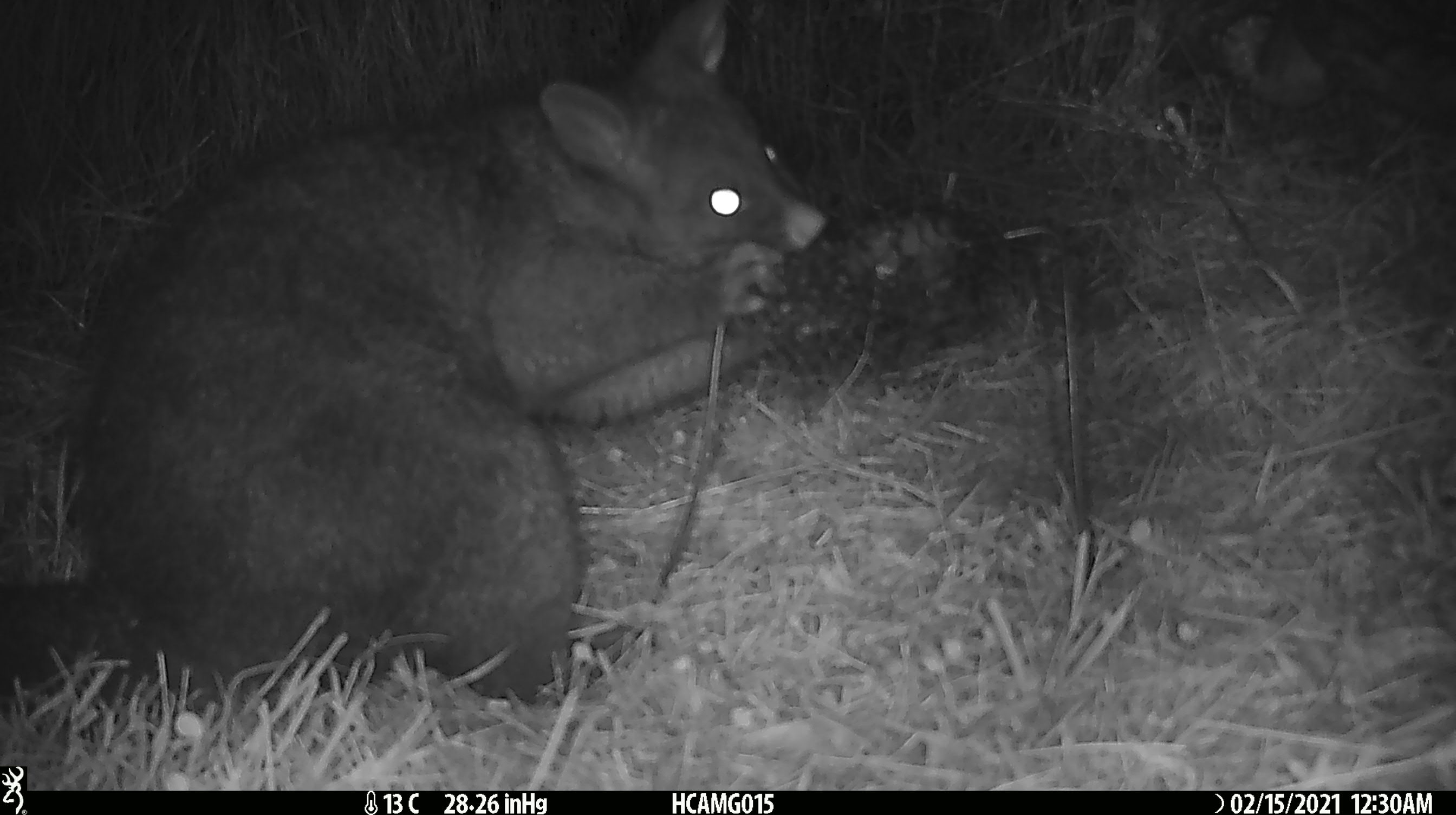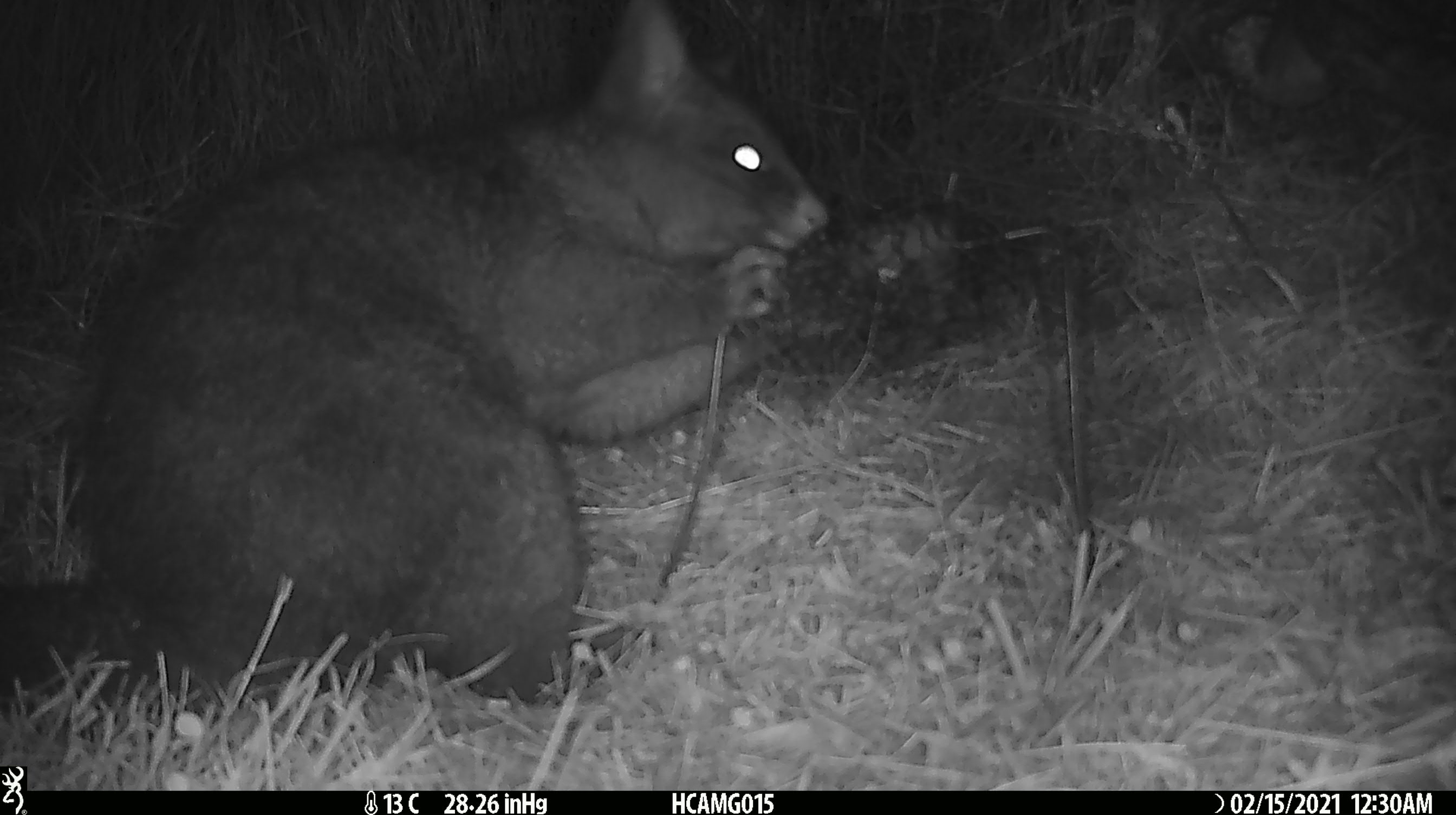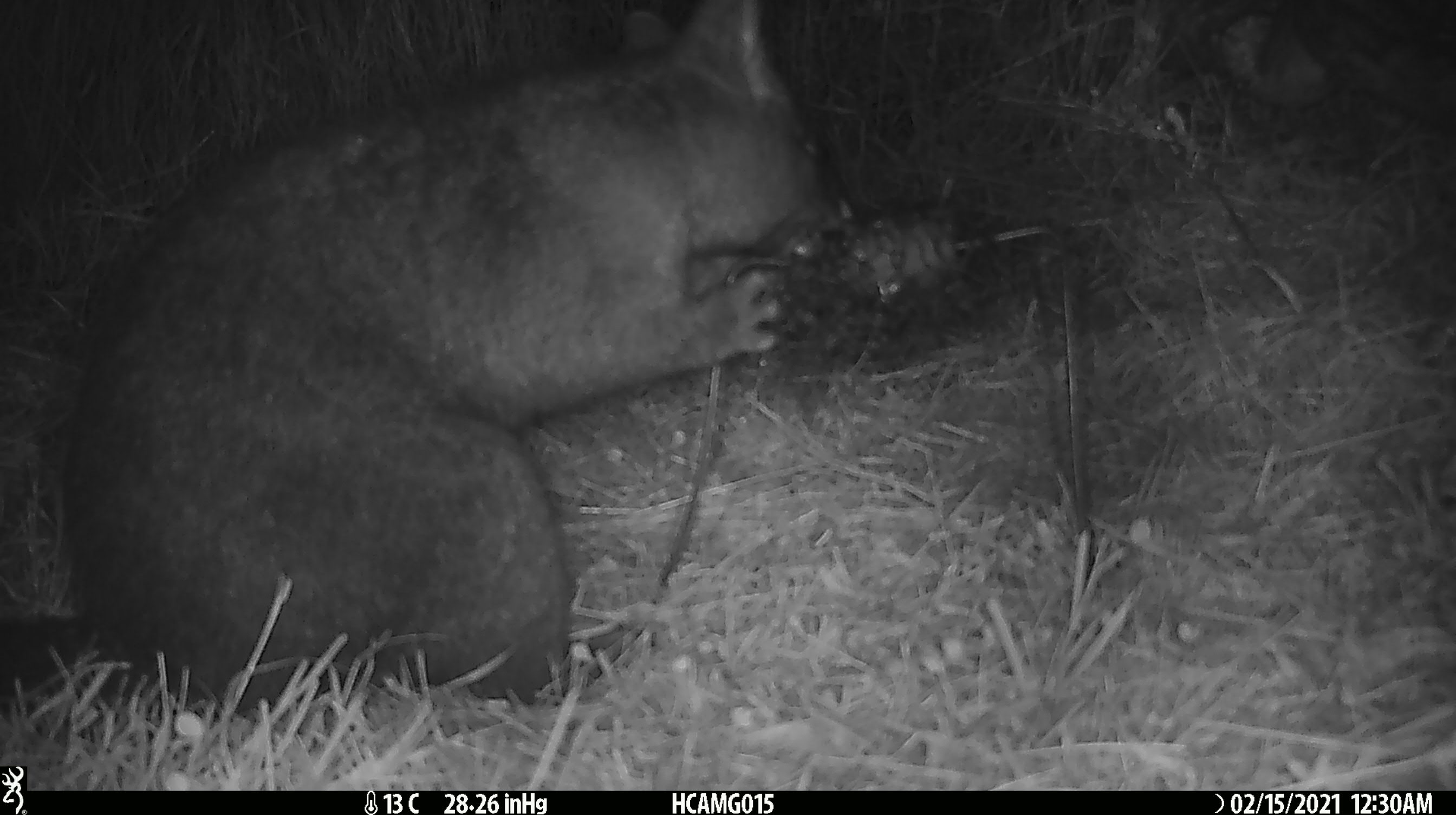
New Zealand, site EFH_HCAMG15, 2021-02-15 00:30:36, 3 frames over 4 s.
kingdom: Animalia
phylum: Chordata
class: Mammalia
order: Diprotodontia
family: Phalangeridae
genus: Trichosurus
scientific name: Trichosurus vulpecula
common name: common brushtail possum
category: possum